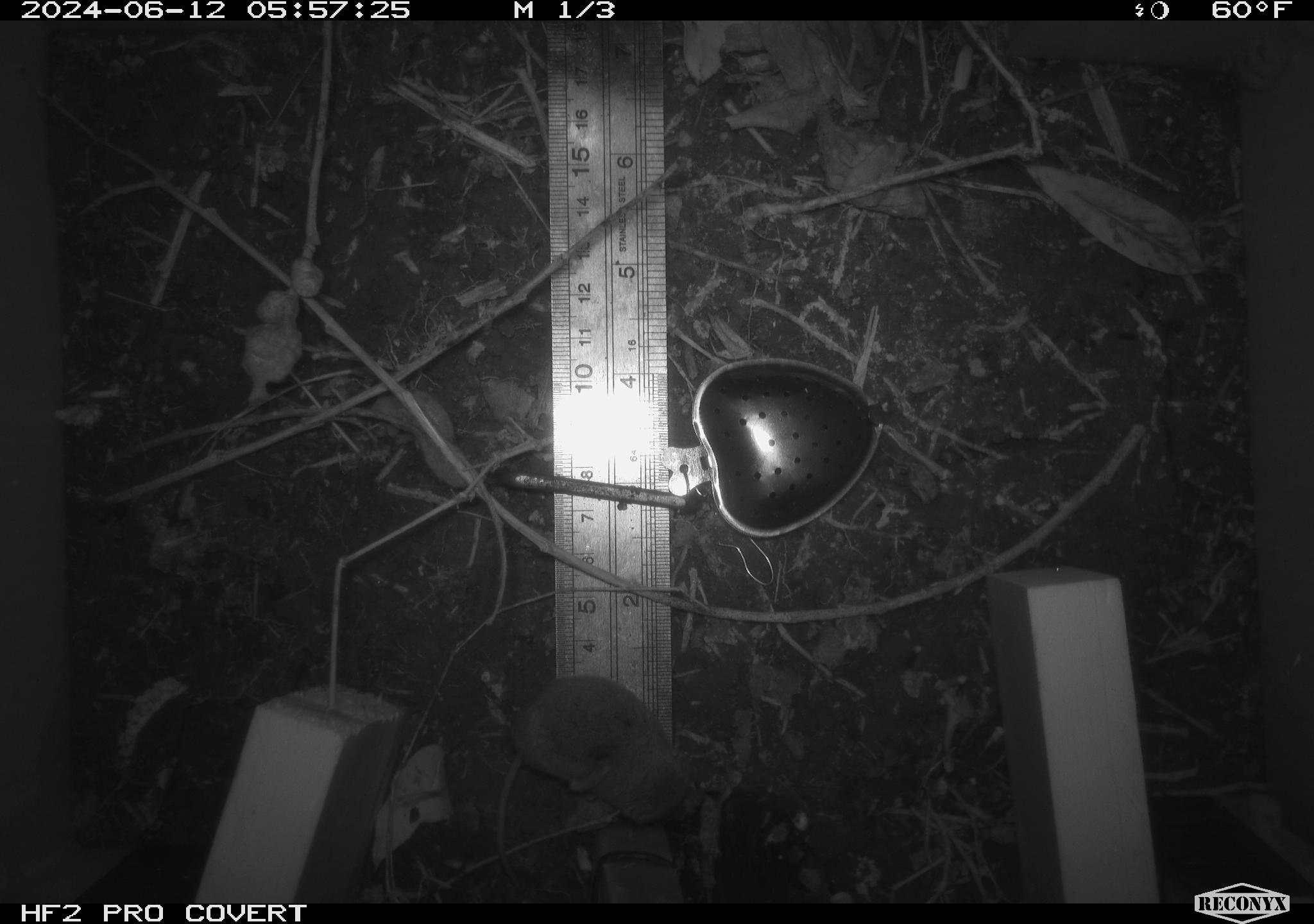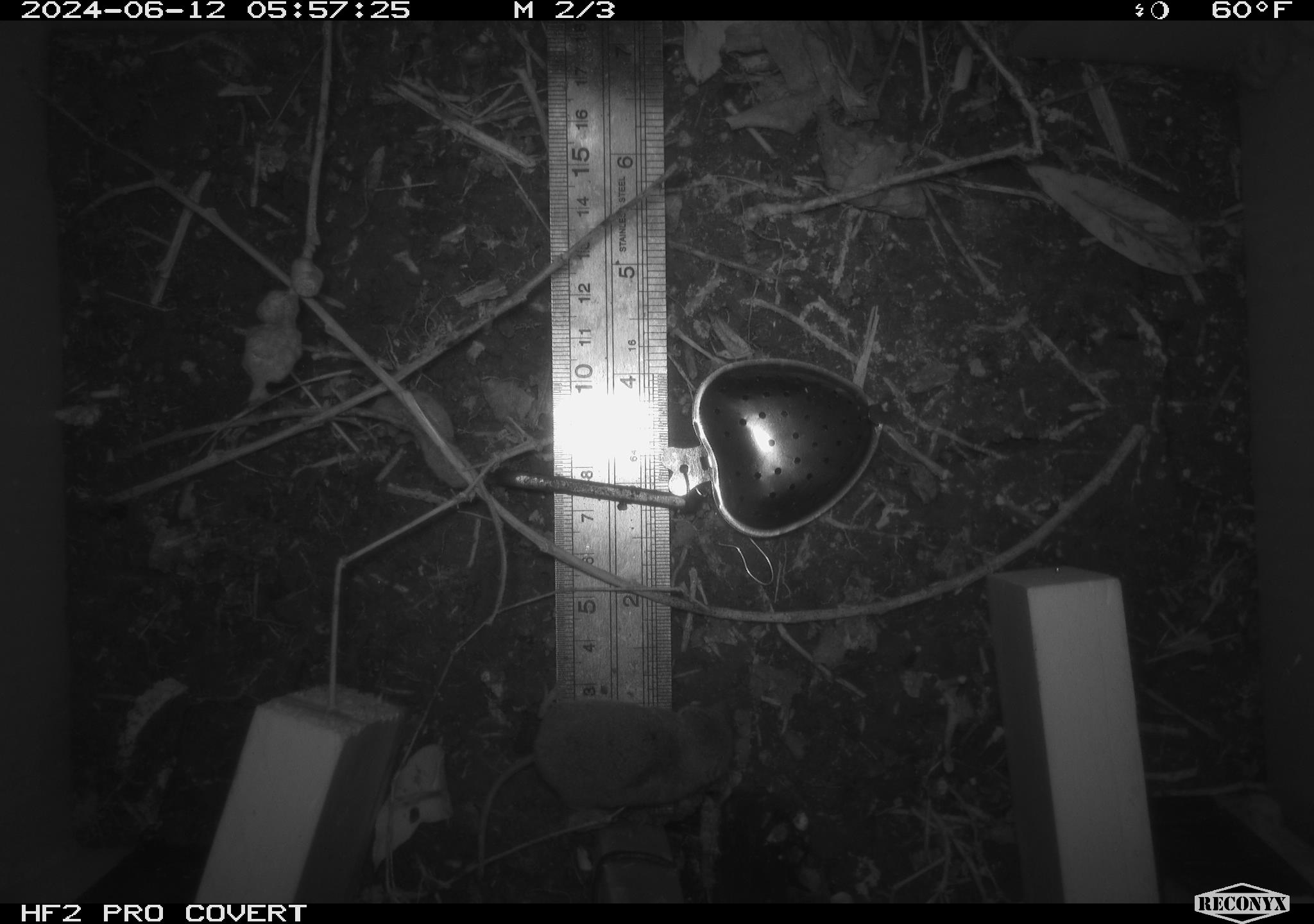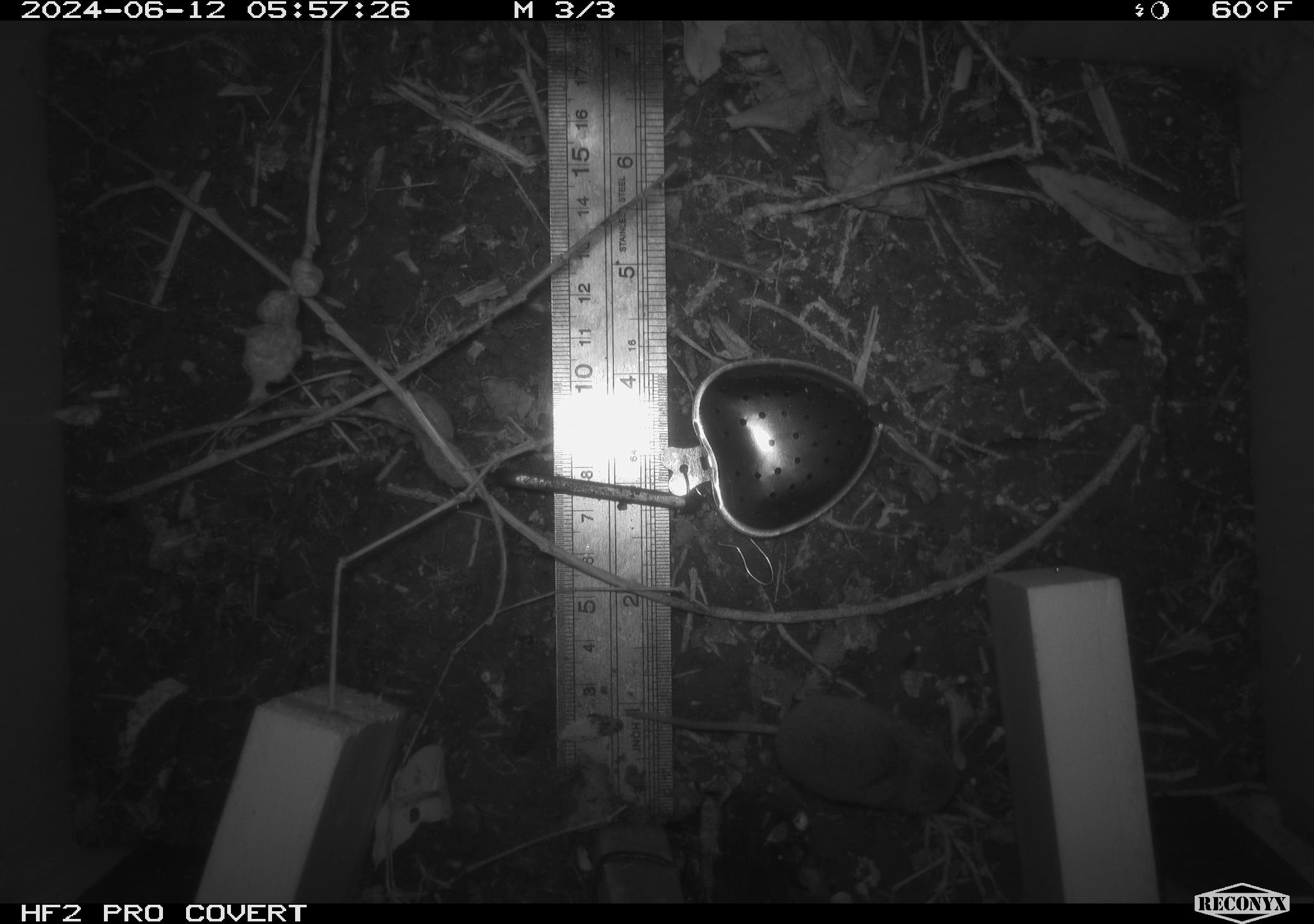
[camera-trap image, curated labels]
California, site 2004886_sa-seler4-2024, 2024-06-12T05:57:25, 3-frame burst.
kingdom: Animalia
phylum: Chordata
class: Mammalia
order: Eulipotyphla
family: Soricidae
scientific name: Soricidae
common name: shrews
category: soricidae family